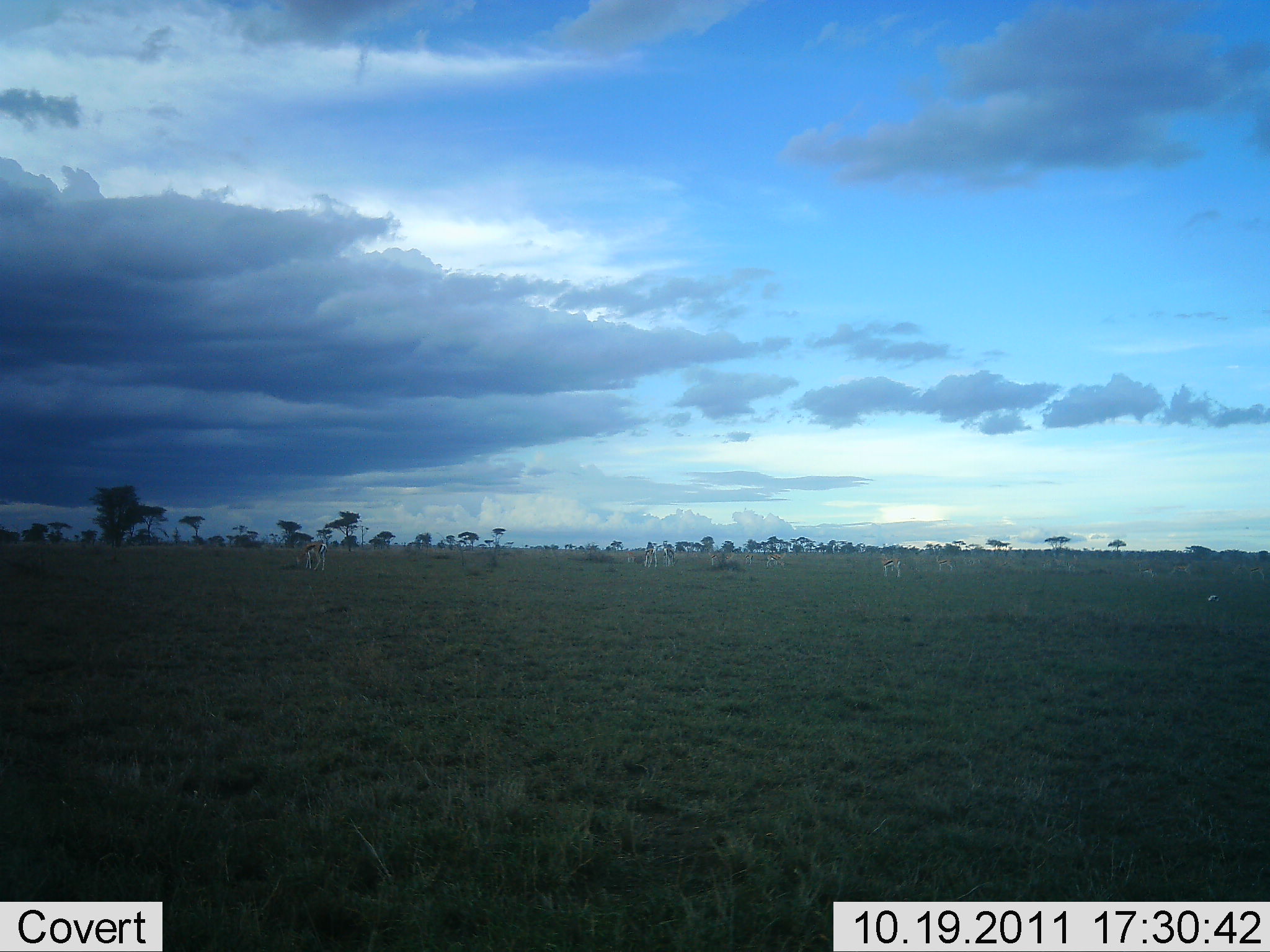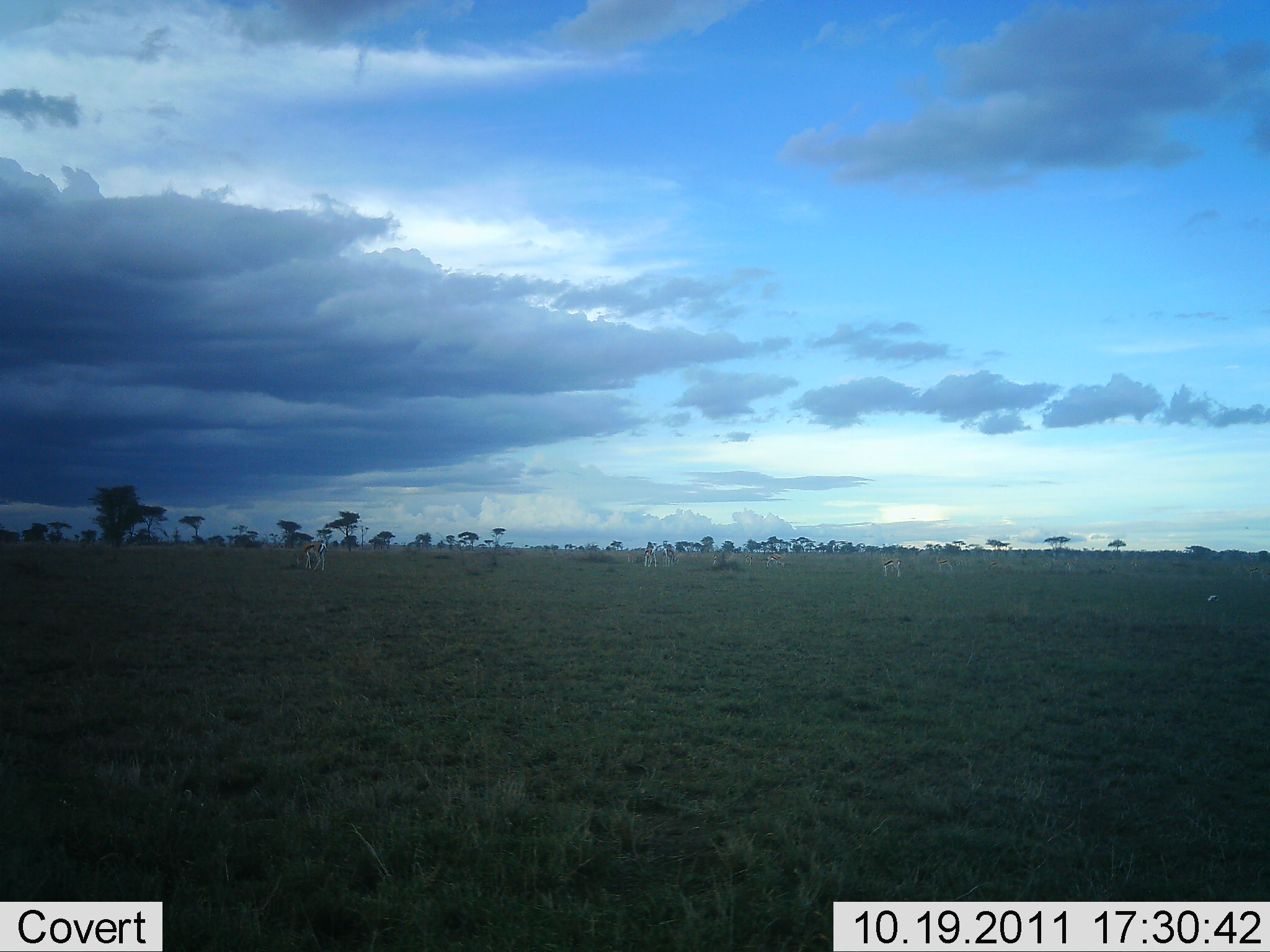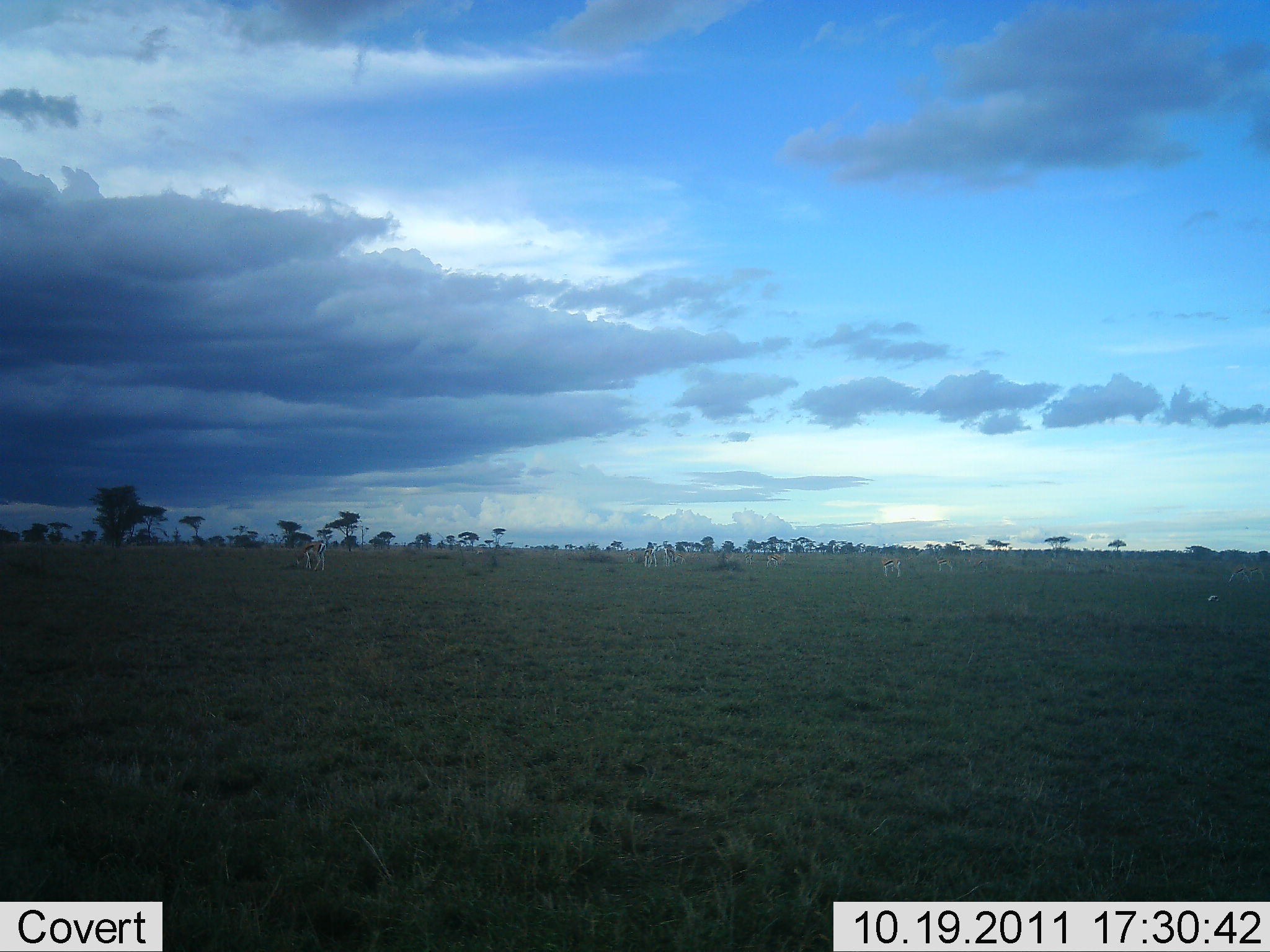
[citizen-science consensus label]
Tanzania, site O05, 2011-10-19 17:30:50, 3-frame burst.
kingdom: Animalia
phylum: Chordata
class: Mammalia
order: Artiodactyla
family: Bovidae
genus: Eudorcas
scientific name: Eudorcas thomsonii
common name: thomson's gazelle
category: gazellethomsons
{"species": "gazellethomsons (thomson's gazelle) (Eudorcas thomsonii)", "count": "5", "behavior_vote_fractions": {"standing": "93%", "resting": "0%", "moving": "27%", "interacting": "0%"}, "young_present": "0%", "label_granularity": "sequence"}